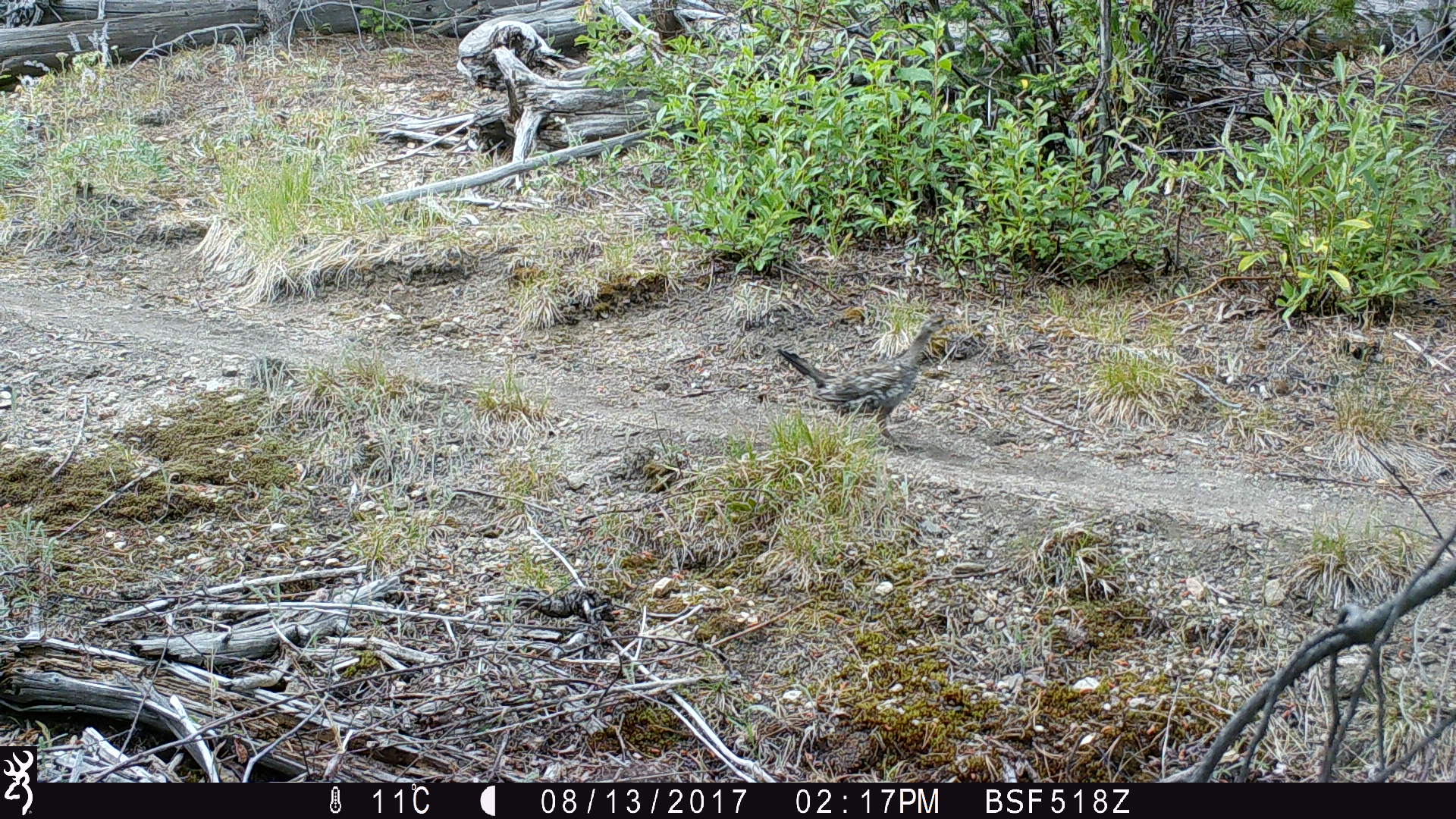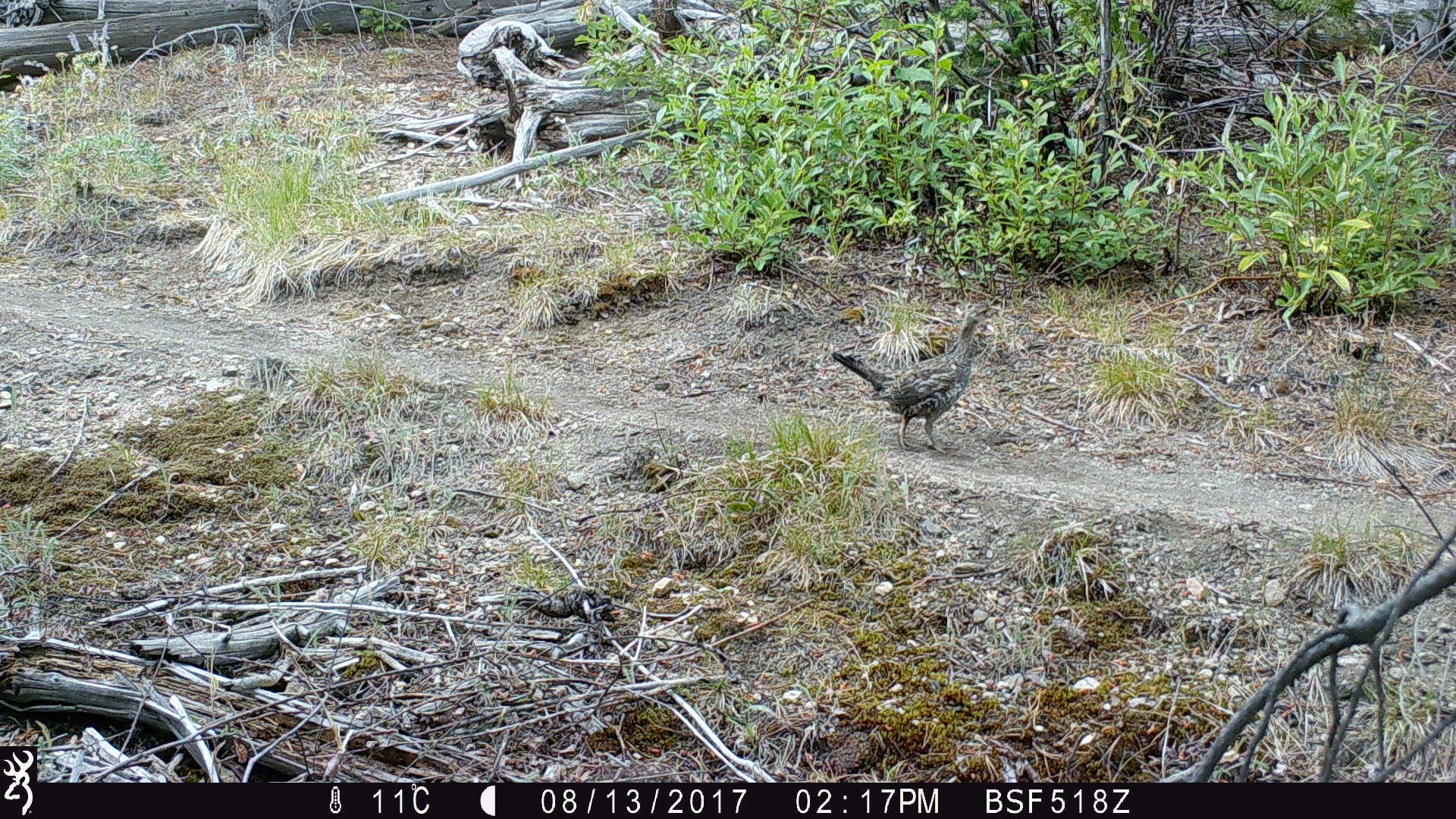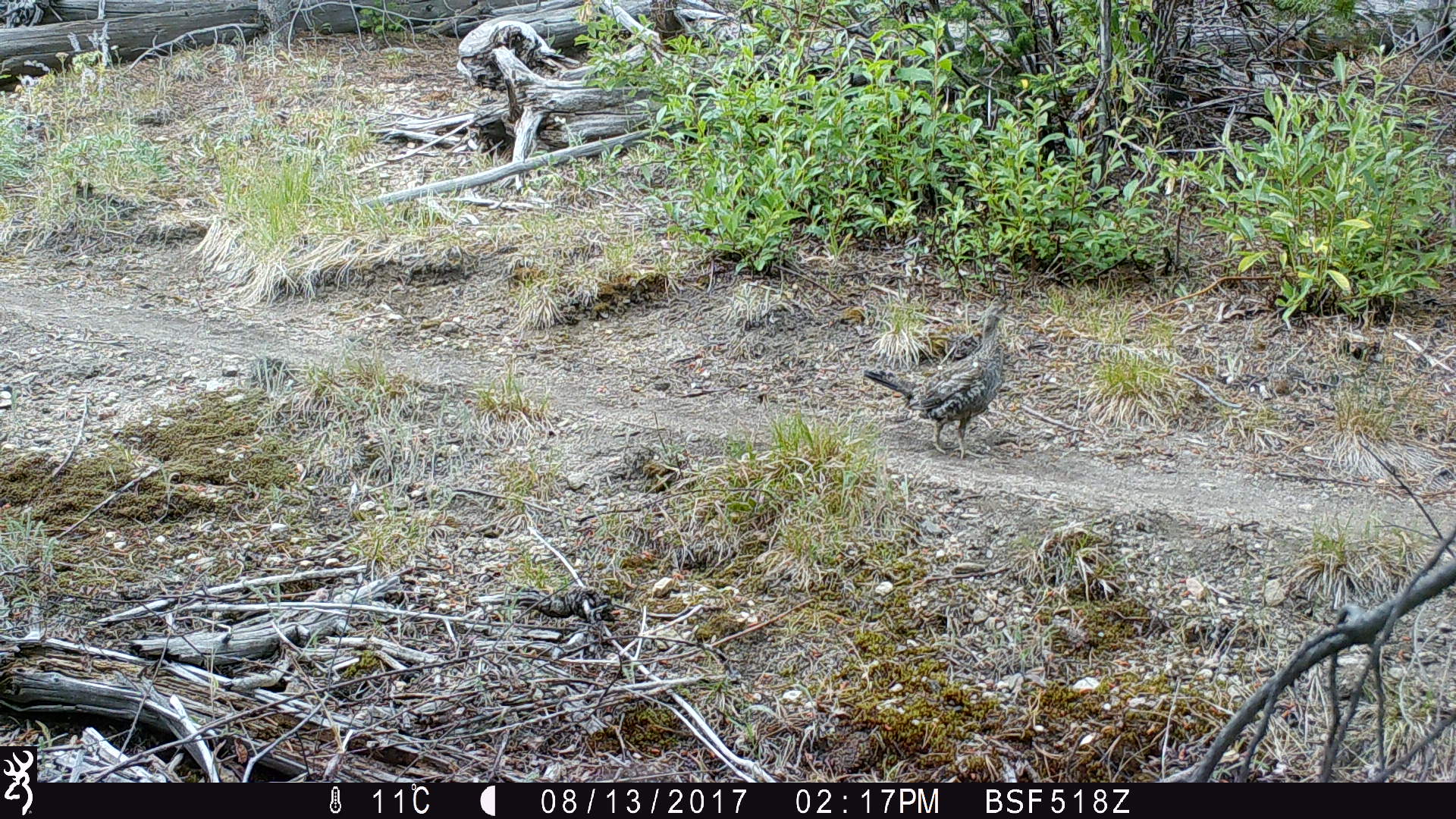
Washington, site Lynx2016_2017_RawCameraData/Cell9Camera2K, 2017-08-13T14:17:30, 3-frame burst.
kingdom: Animalia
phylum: Chordata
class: Aves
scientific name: Aves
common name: birds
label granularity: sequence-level